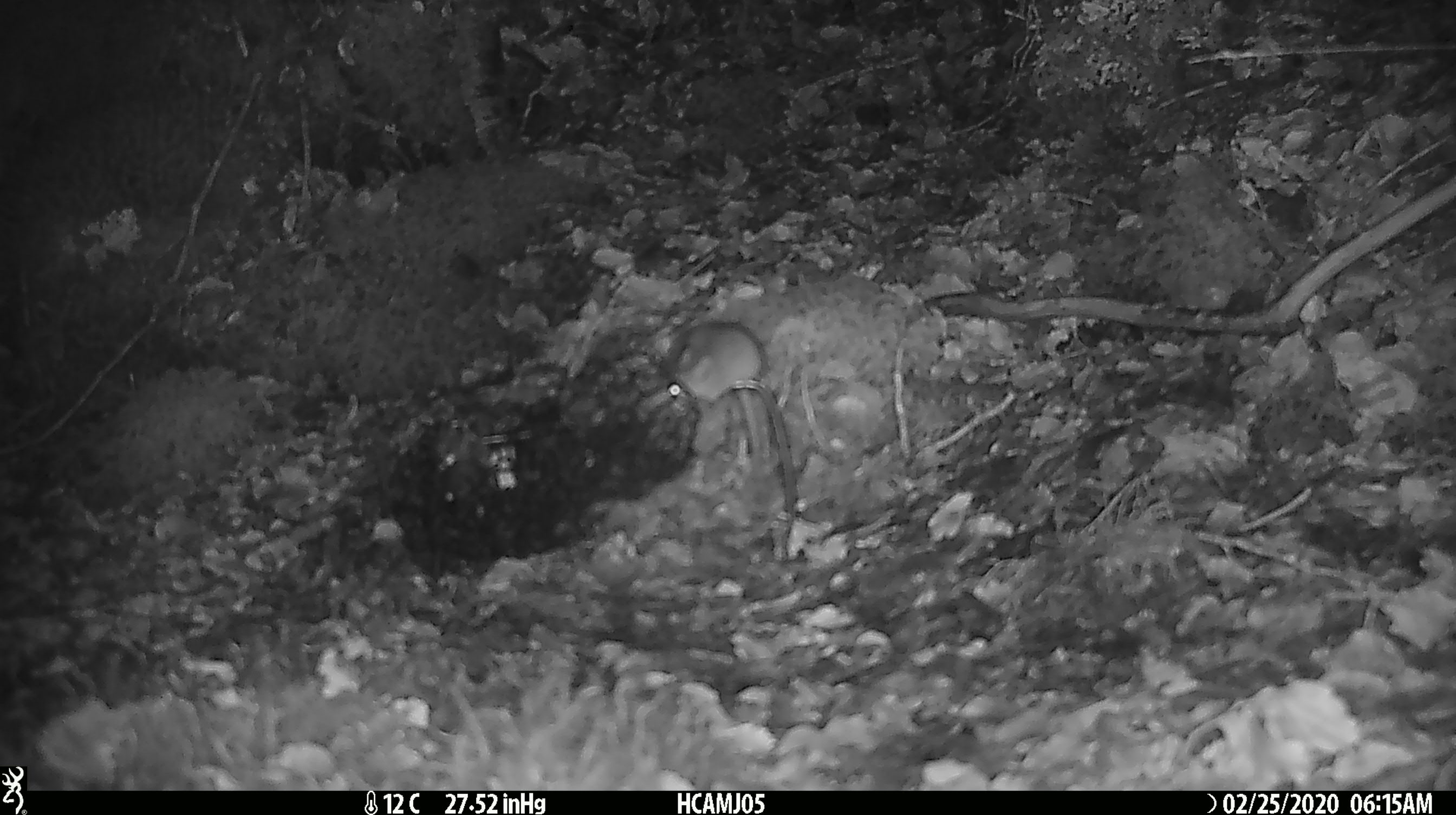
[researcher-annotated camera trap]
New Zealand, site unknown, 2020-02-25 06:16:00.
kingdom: Animalia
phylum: Chordata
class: Mammalia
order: Rodentia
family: Muridae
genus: Mus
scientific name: Mus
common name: mouse